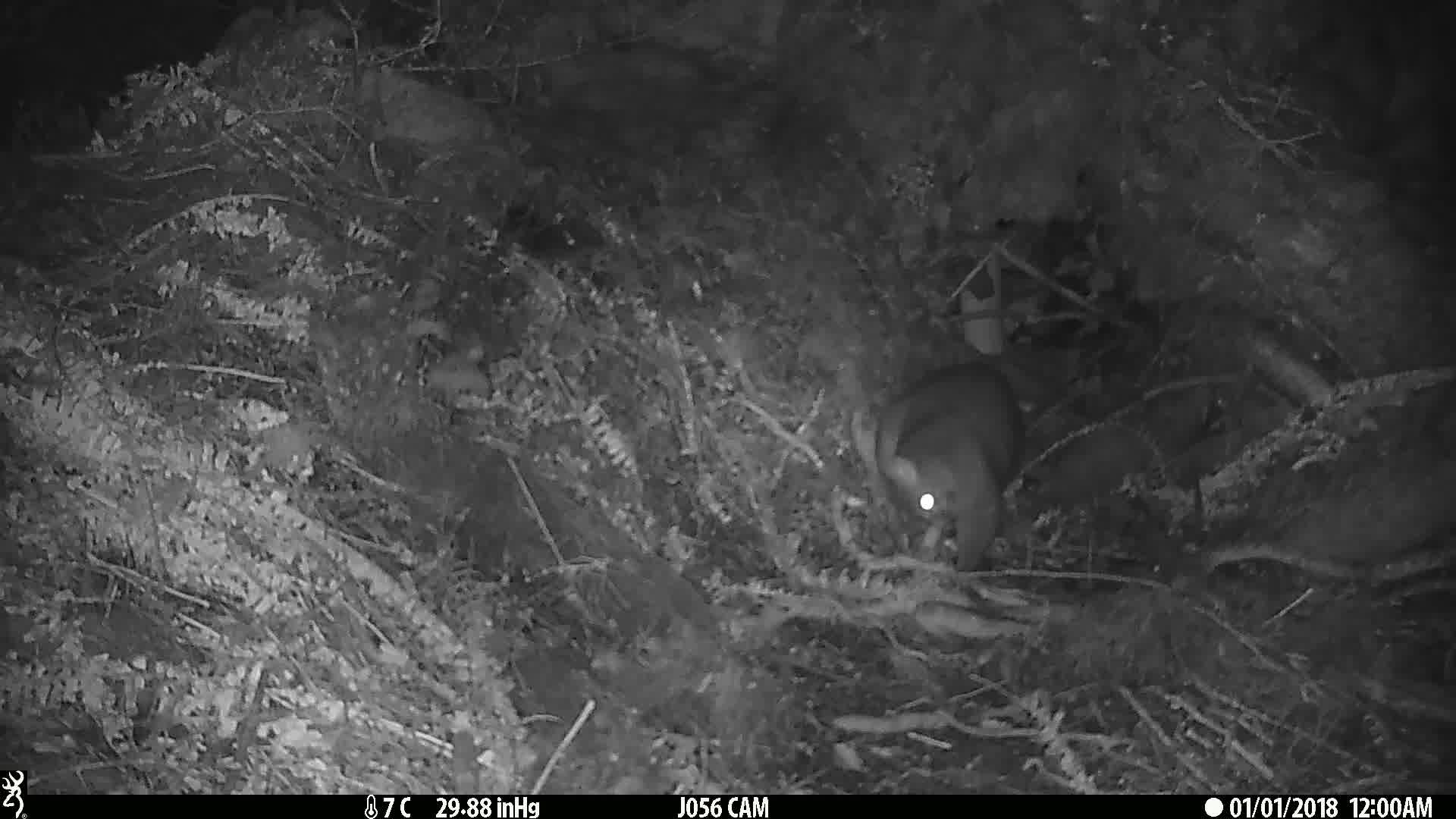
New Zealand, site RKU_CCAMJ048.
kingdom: Animalia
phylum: Chordata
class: Mammalia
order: Diprotodontia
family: Phalangeridae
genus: Trichosurus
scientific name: Trichosurus vulpecula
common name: common brushtail possum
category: possum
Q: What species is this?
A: Possum (common brushtail possum) (Trichosurus vulpecula).